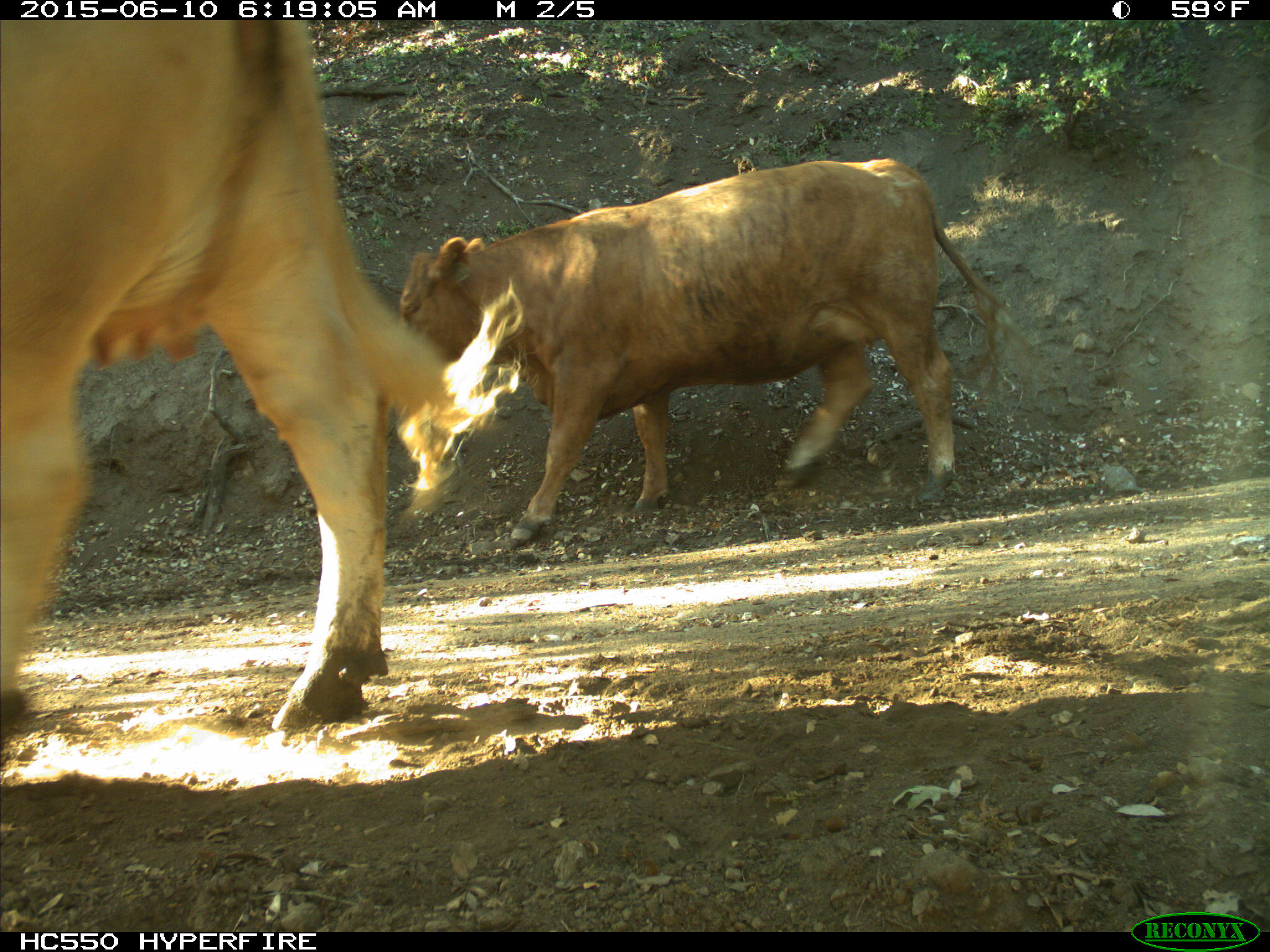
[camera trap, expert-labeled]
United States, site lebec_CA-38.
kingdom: Animalia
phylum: Chordata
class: Mammalia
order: Artiodactyla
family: Bovidae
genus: Bos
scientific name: Bos taurus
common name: domestic cow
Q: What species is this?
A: Bos taurus (domestic cow).